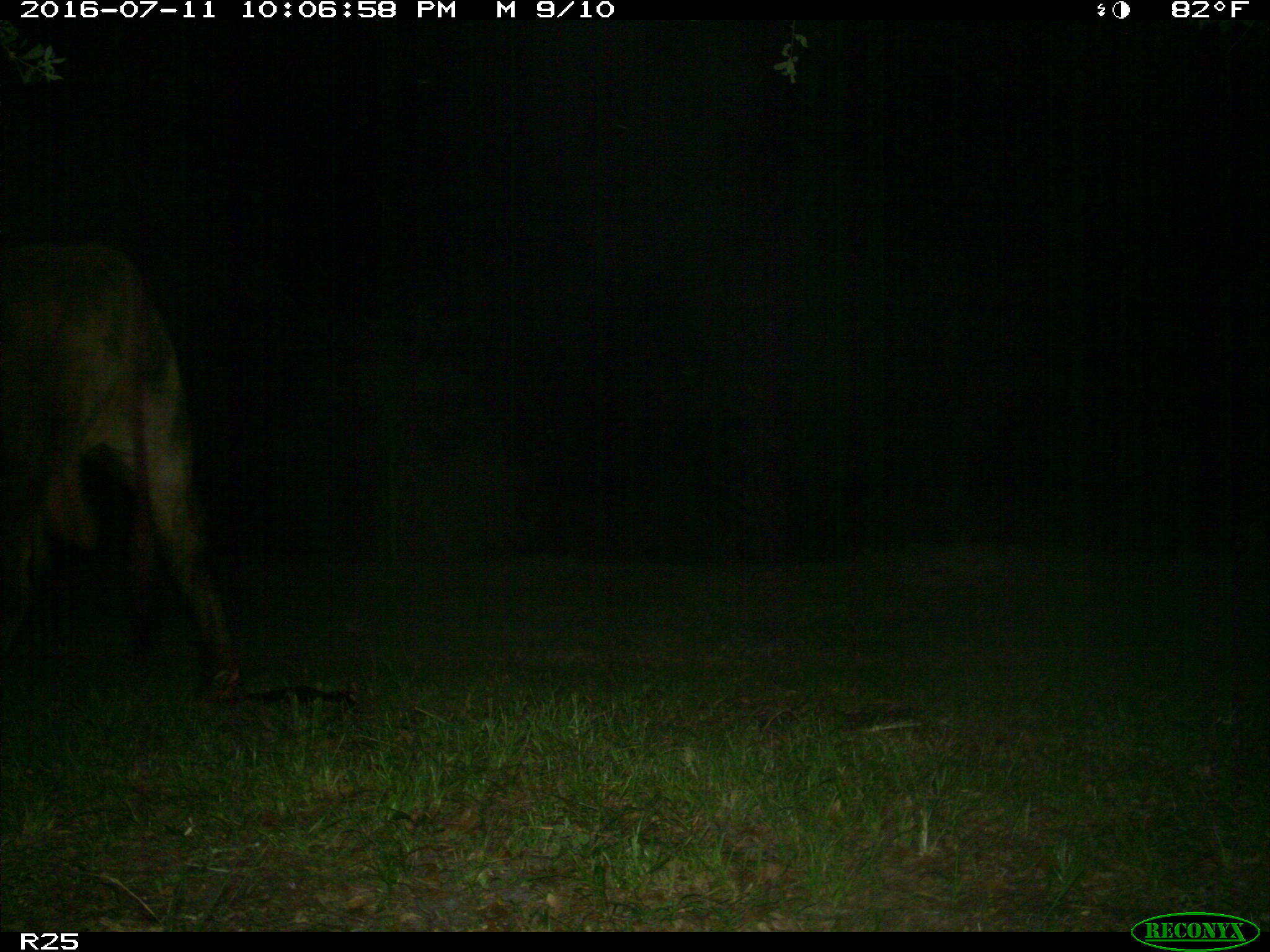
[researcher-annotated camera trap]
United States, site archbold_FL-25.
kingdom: Animalia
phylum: Chordata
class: Mammalia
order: Artiodactyla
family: Bovidae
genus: Bos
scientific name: Bos taurus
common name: domestic cow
Bos taurus (domestic cow).